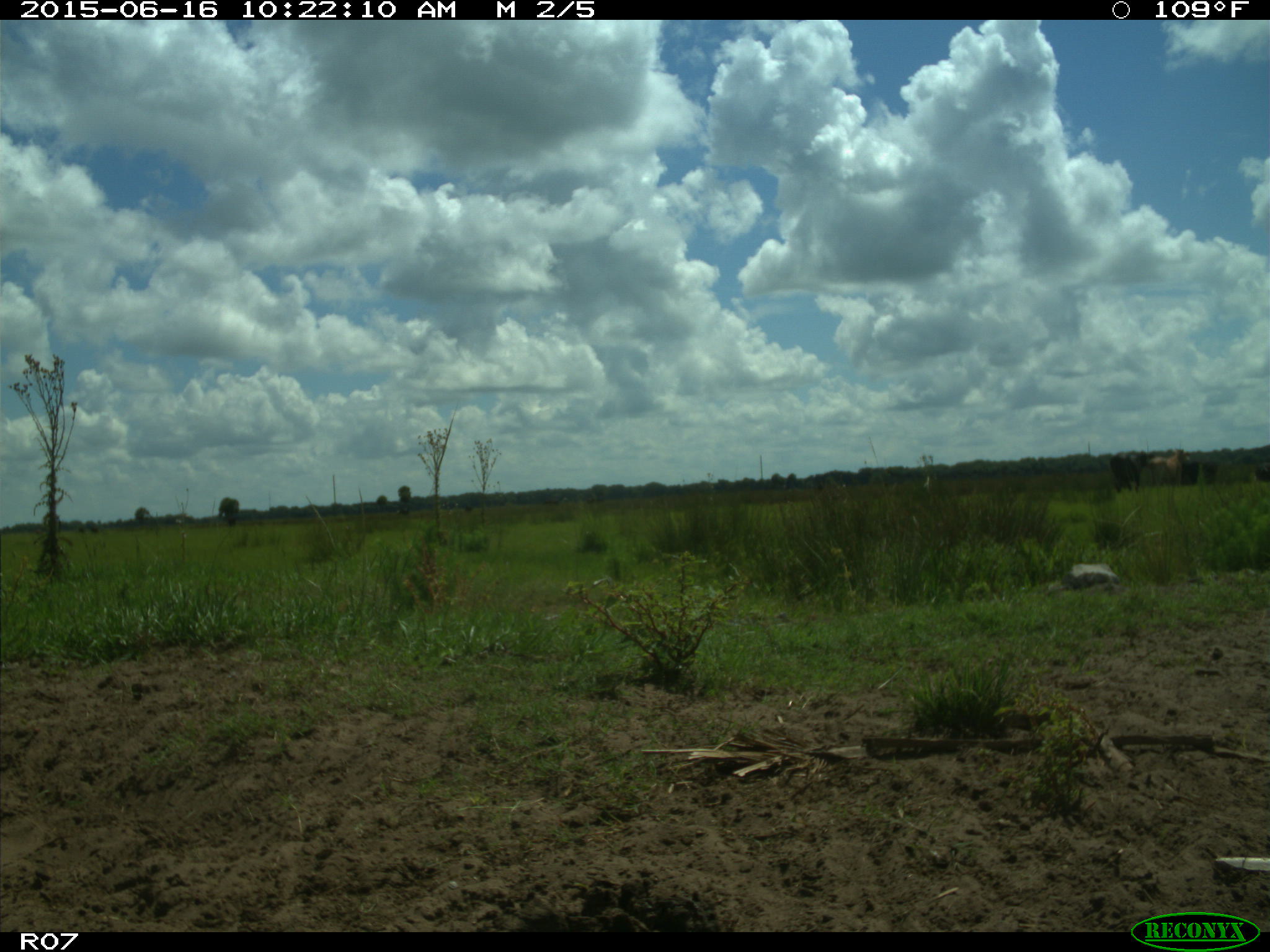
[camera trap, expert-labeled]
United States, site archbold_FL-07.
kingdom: Animalia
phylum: Chordata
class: Mammalia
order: Artiodactyla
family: Bovidae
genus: Bos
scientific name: Bos taurus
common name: domestic cow